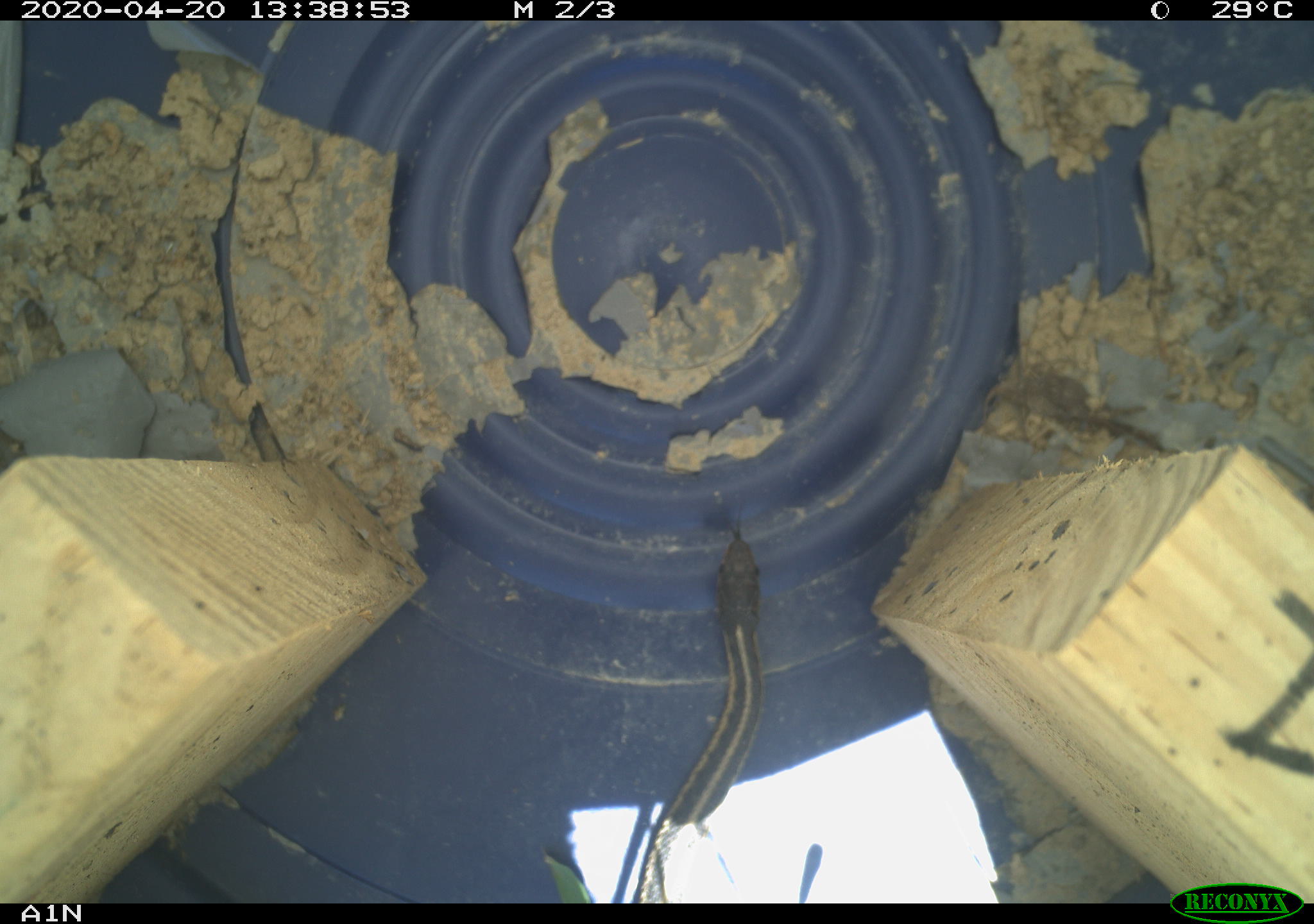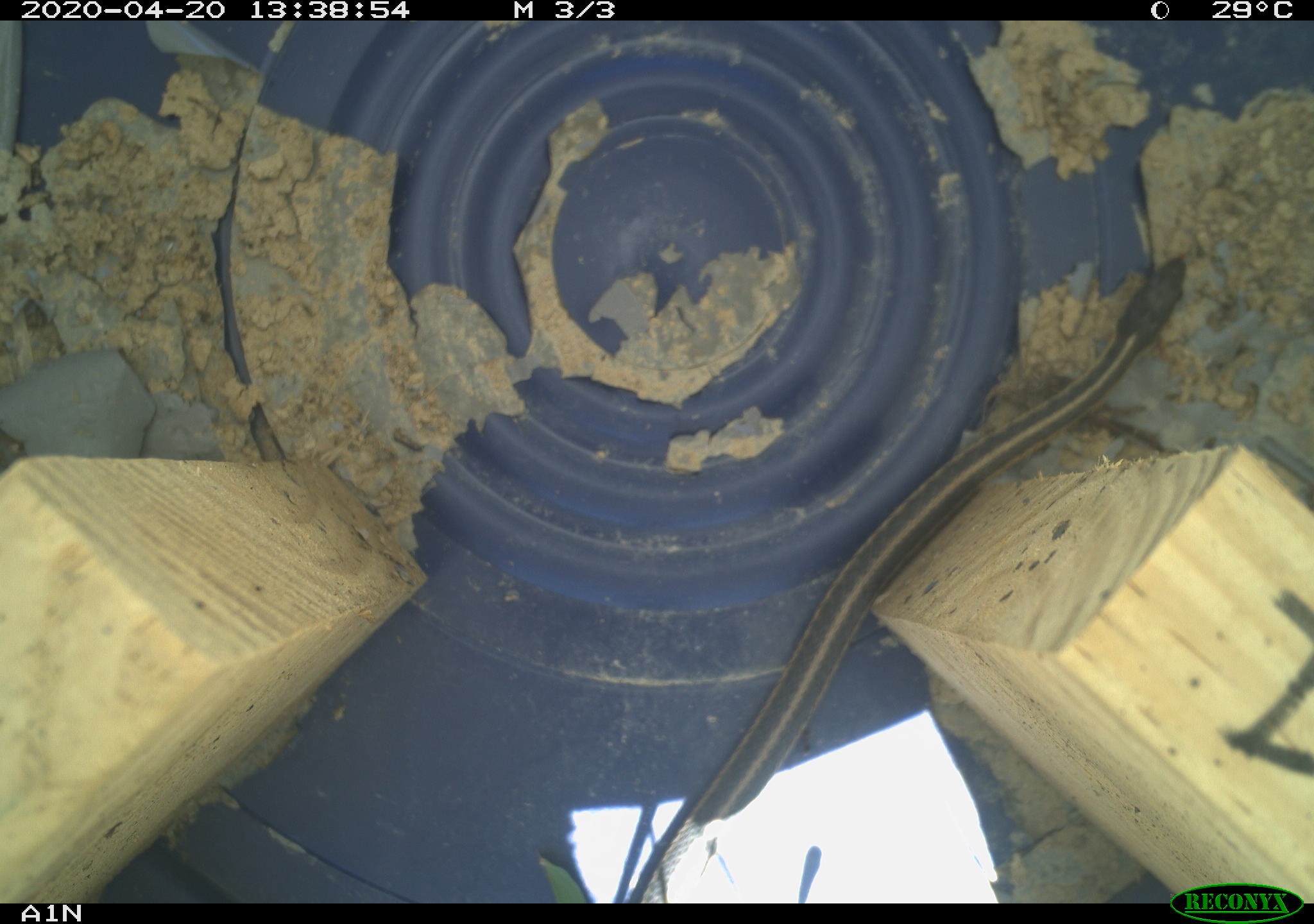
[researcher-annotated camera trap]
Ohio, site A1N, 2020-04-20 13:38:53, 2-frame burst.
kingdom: Animalia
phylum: Chordata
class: Reptilia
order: Squamata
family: Colubridae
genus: Thamnophis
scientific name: Thamnophis sirtalis sirtalis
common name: eastern gartersnake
Eastern gartersnake (Thamnophis sirtalis sirtalis).